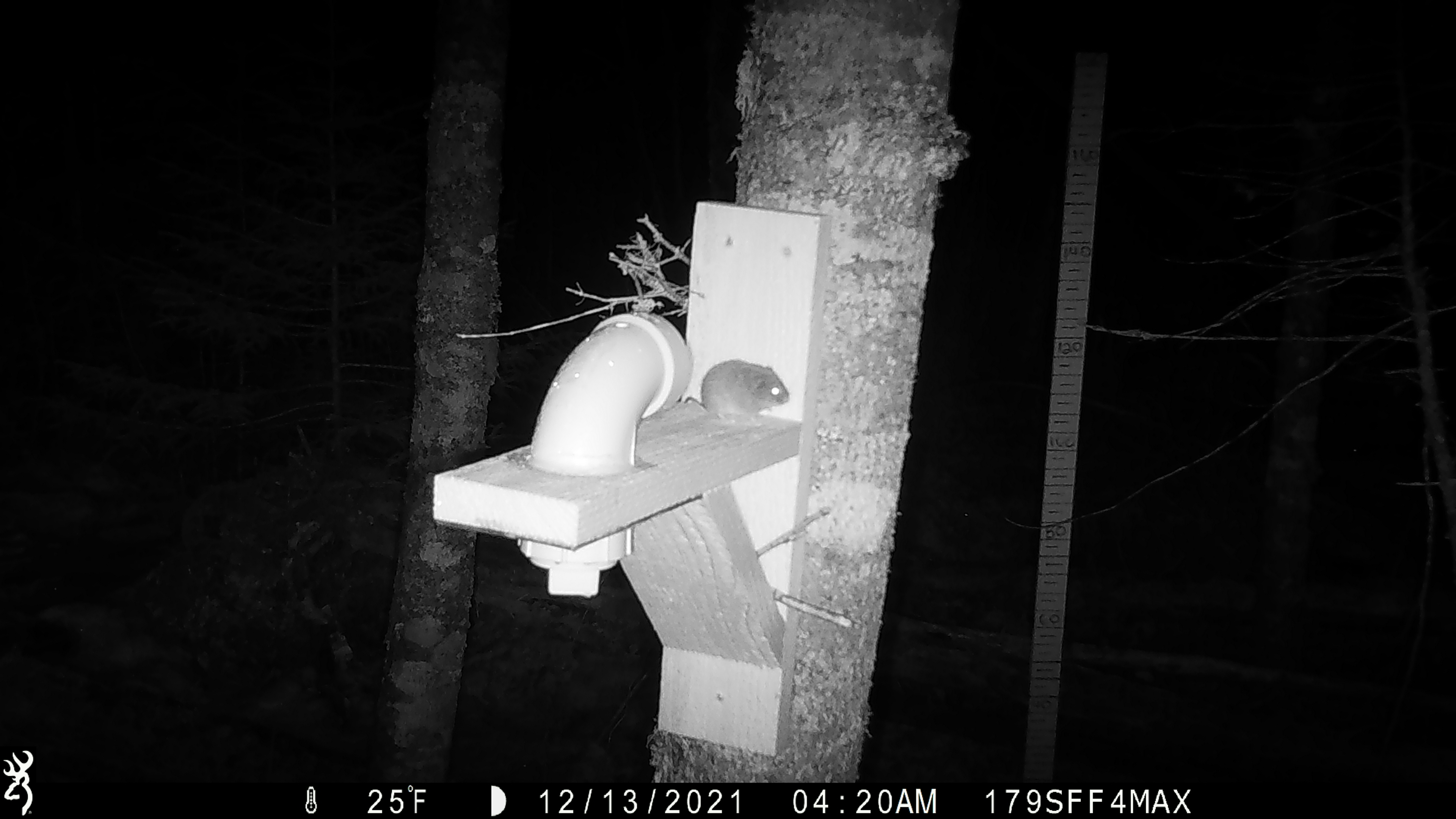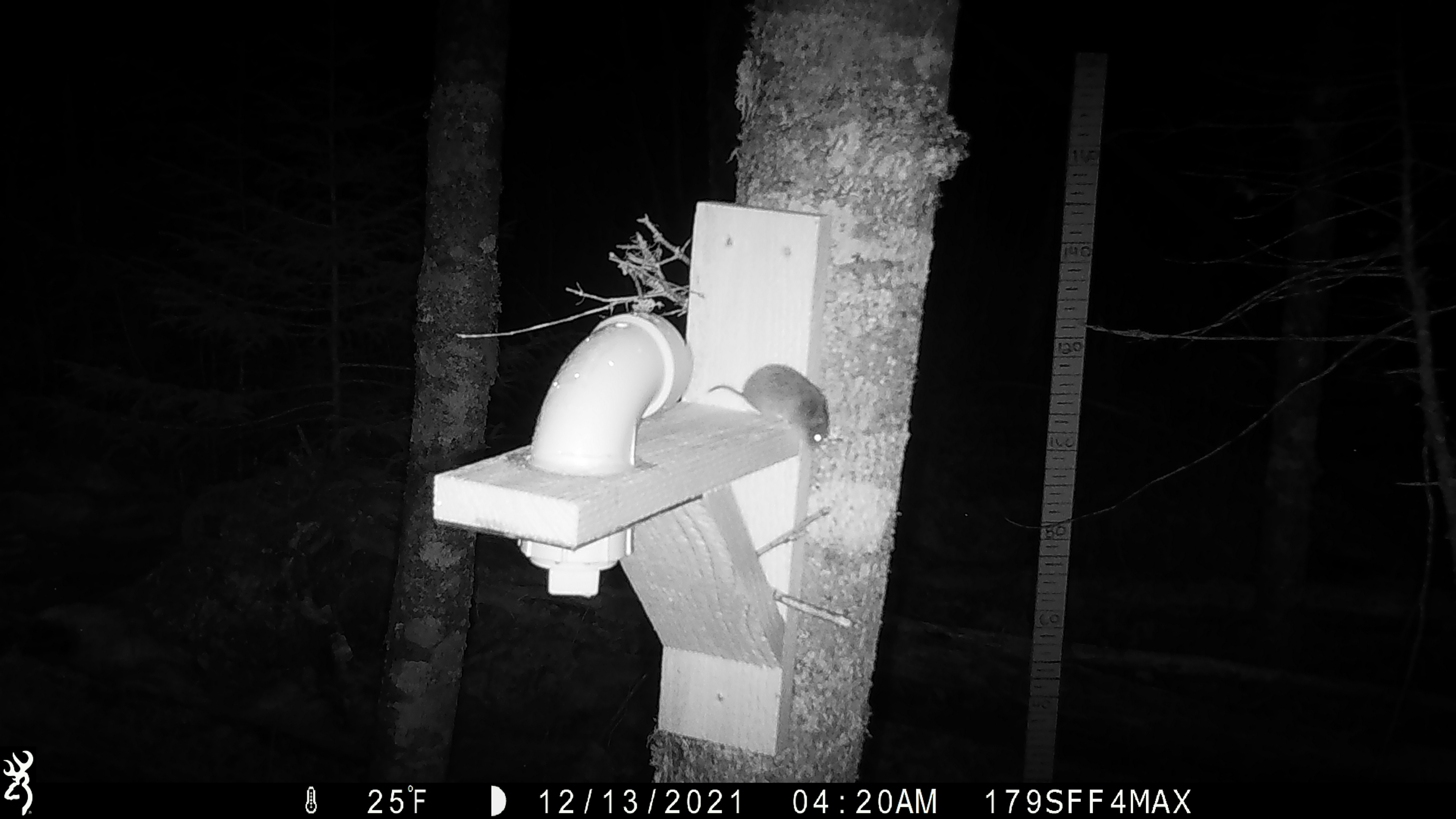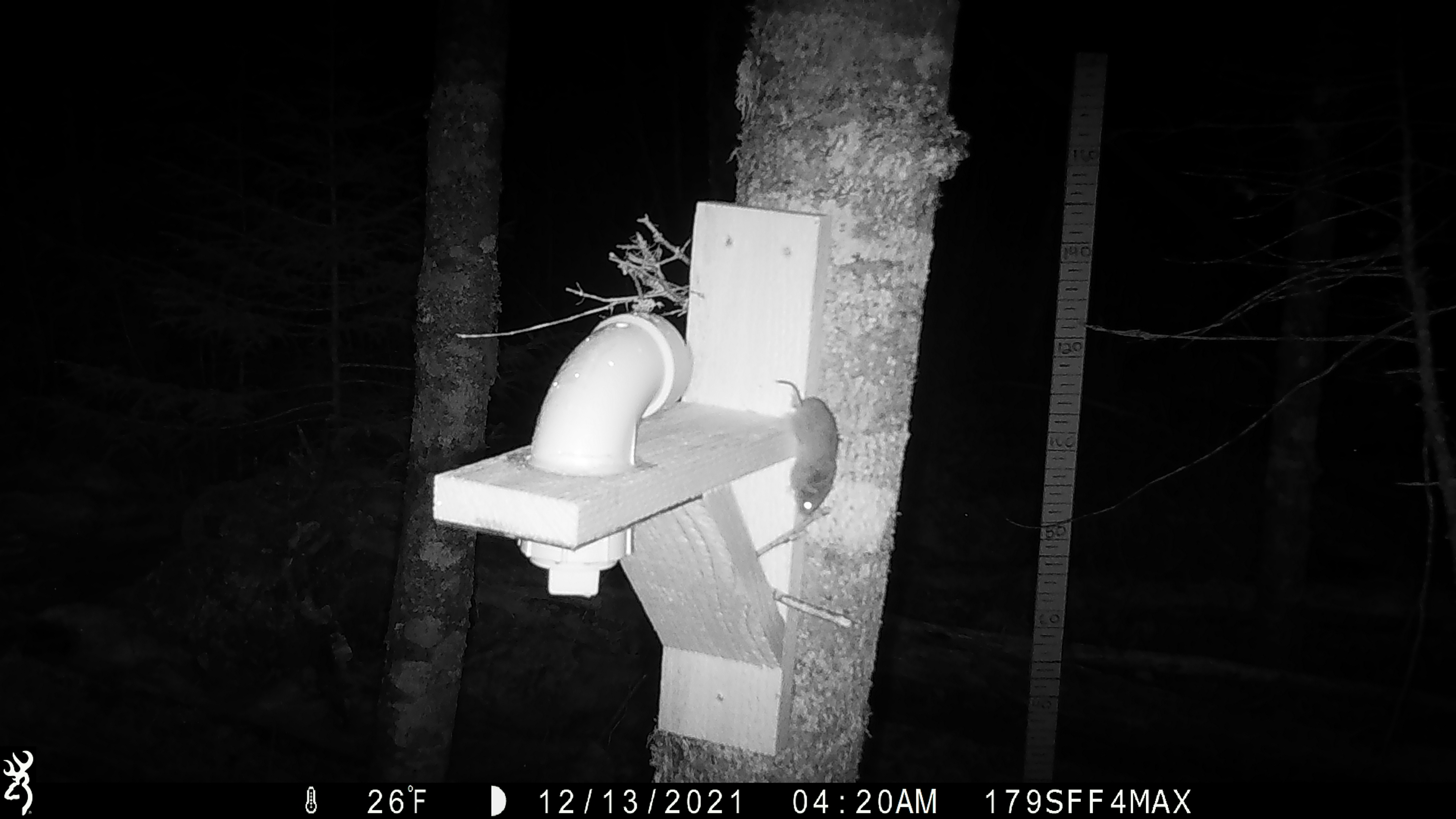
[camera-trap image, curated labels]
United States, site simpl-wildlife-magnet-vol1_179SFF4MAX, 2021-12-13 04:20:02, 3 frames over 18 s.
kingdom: Animalia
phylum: Chordata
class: Mammalia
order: Rodentia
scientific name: Rodentia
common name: mouse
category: mouse sp.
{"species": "mouse sp. (mouse) (Rodentia)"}